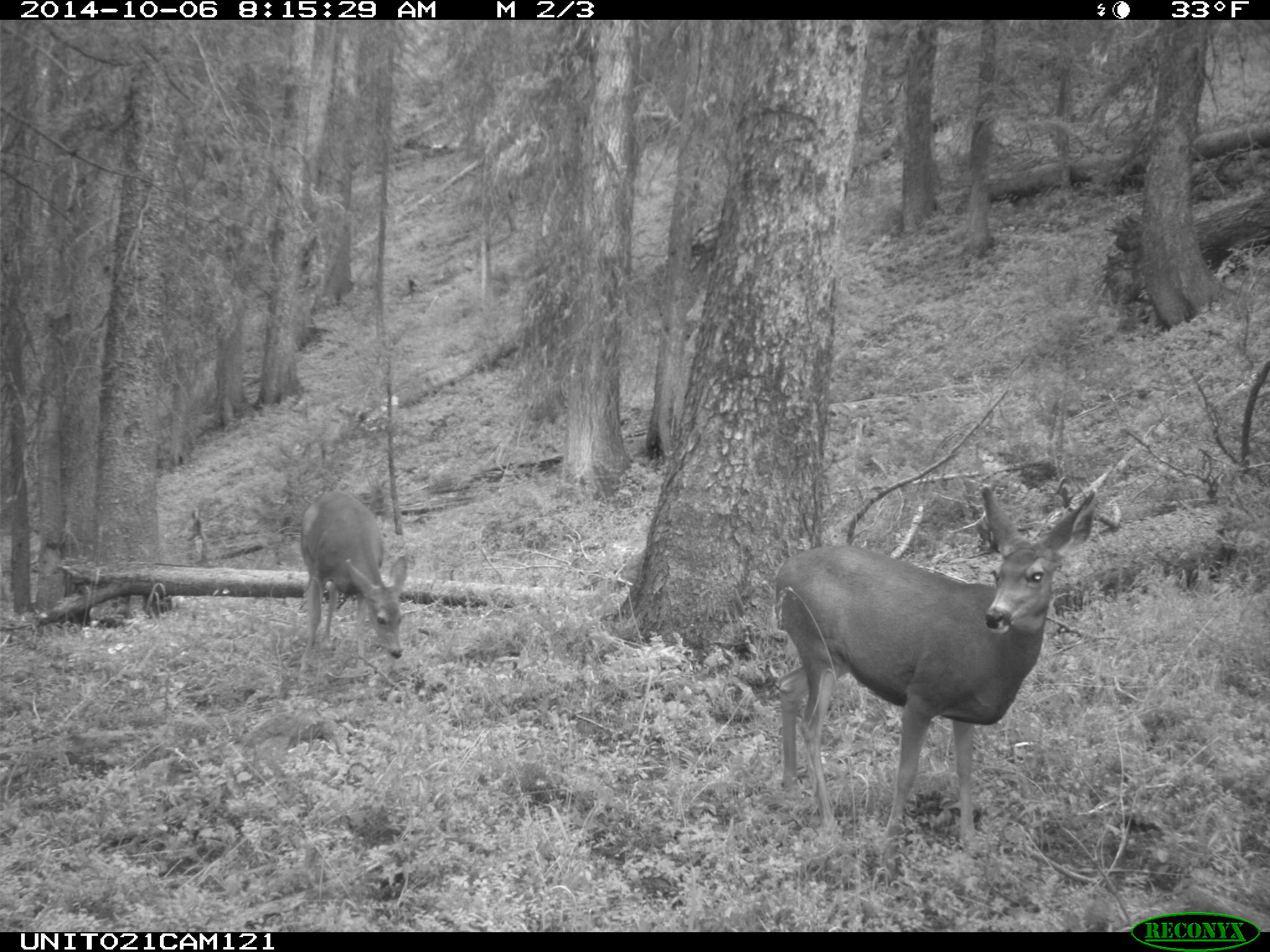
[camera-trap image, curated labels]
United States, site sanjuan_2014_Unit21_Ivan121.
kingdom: Animalia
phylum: Chordata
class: Mammalia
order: Artiodactyla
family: Cervidae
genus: Odocoileus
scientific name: Odocoileus hemionus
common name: mule deer